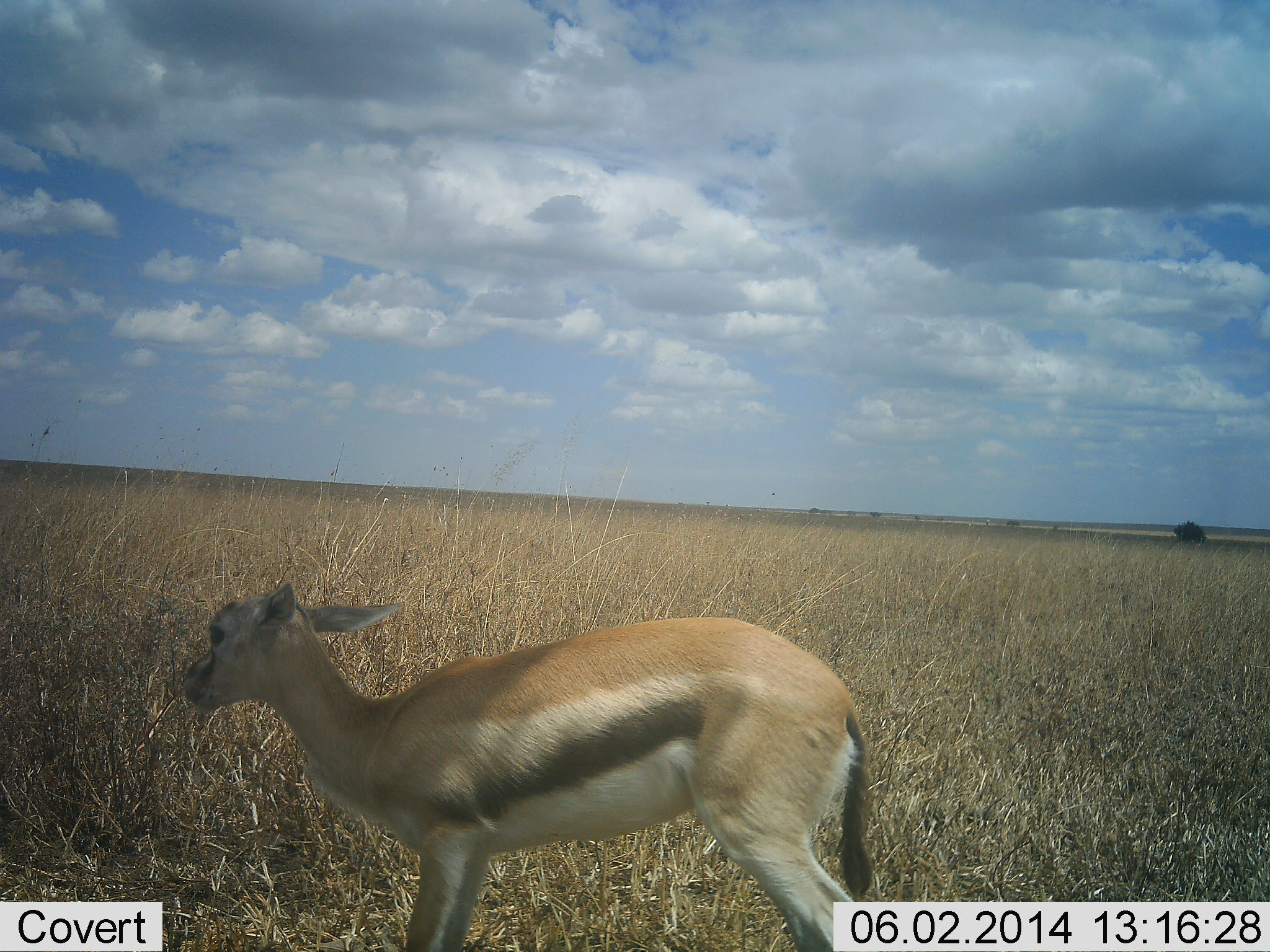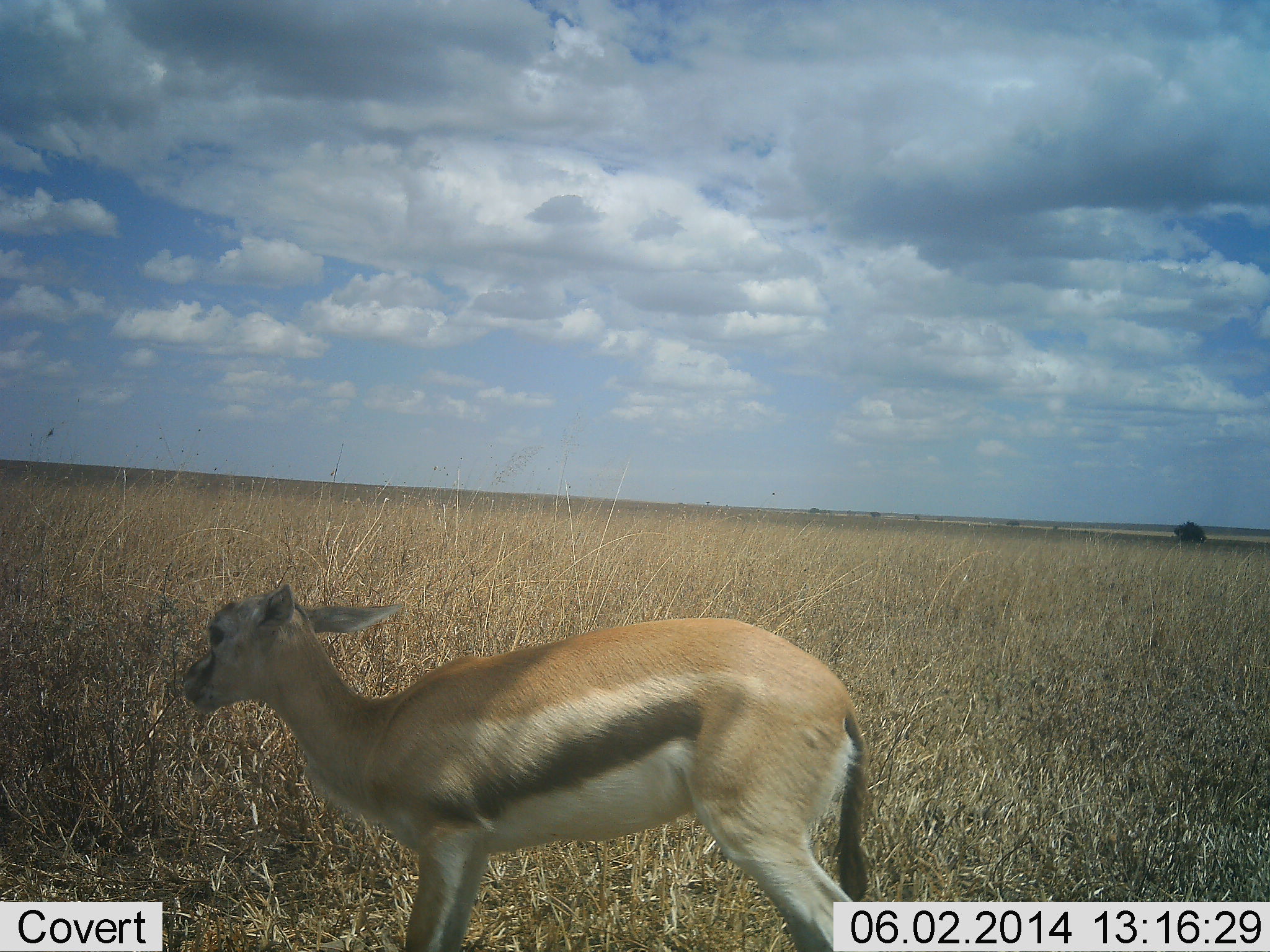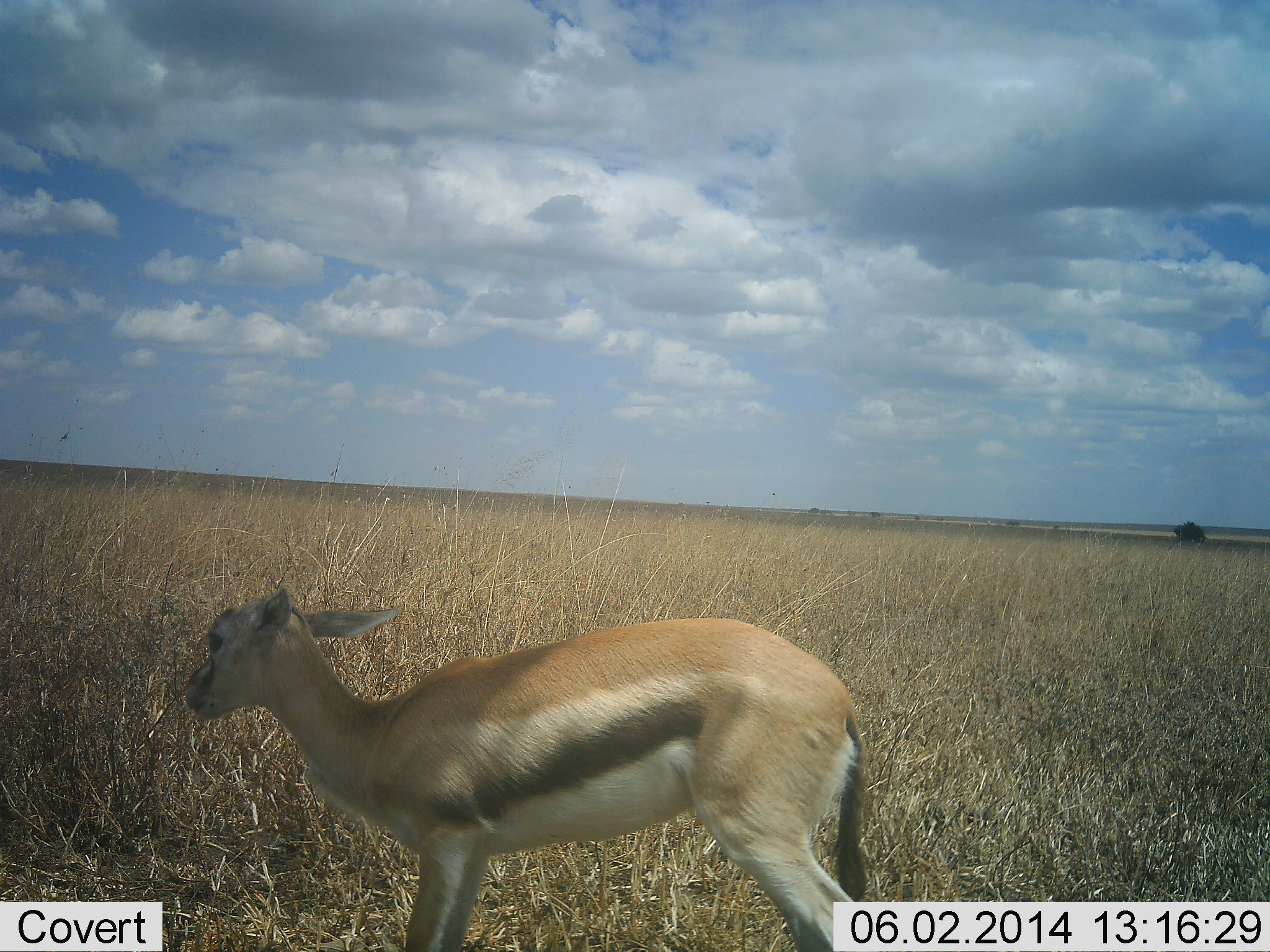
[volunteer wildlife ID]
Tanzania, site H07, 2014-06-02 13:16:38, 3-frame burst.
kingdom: Animalia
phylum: Chordata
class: Mammalia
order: Artiodactyla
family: Bovidae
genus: Eudorcas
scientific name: Eudorcas thomsonii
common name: thomson's gazelle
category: gazellethomsons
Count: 1.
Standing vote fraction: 70%.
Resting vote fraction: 0%.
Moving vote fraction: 0%.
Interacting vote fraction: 0%.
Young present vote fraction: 20%.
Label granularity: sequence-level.